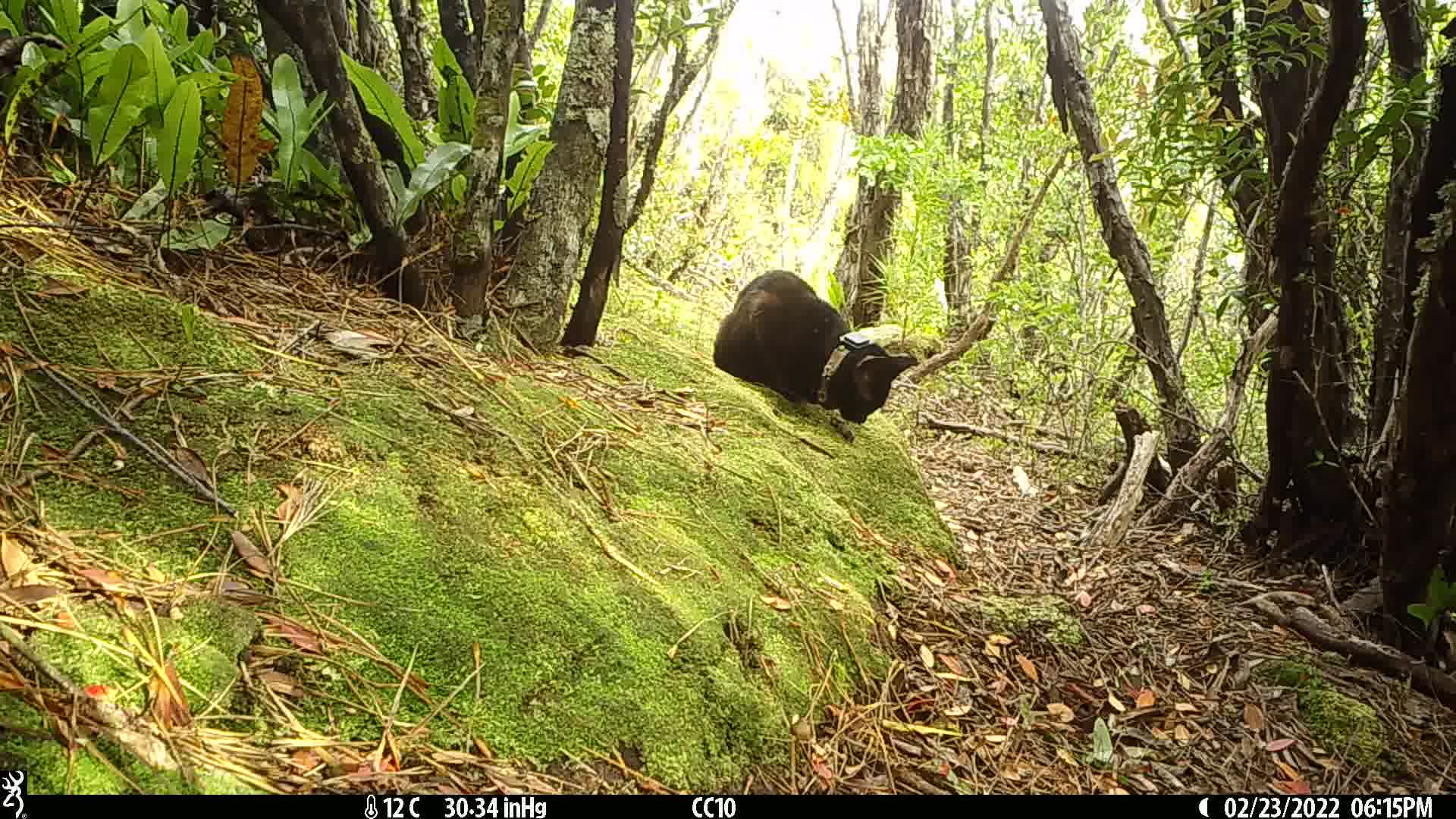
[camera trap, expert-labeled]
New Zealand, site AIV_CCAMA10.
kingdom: Animalia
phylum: Chordata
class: Mammalia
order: Carnivora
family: Felidae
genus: Felis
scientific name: Felis catus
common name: domestic cat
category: cat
Cat (domestic cat) (Felis catus).